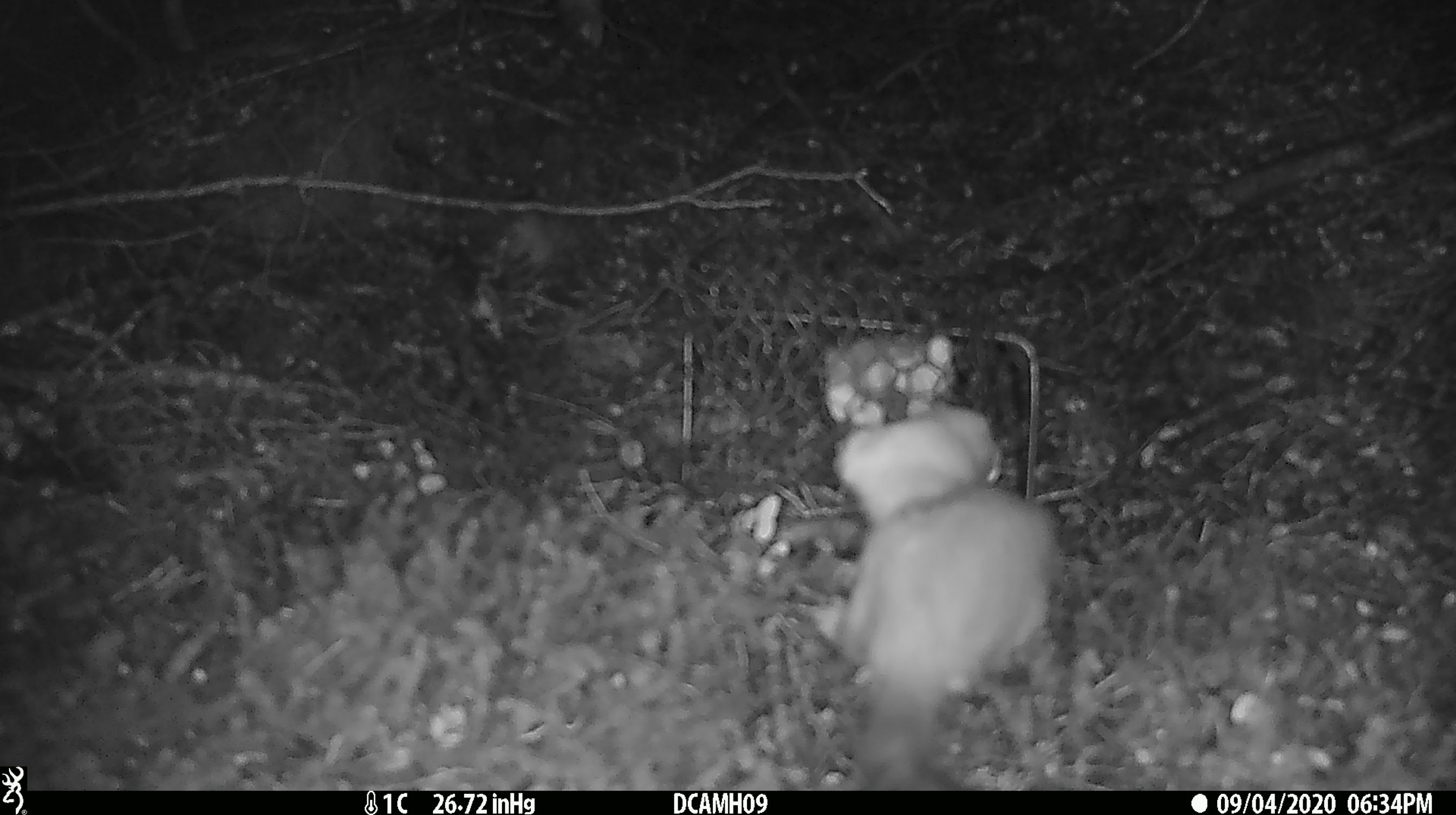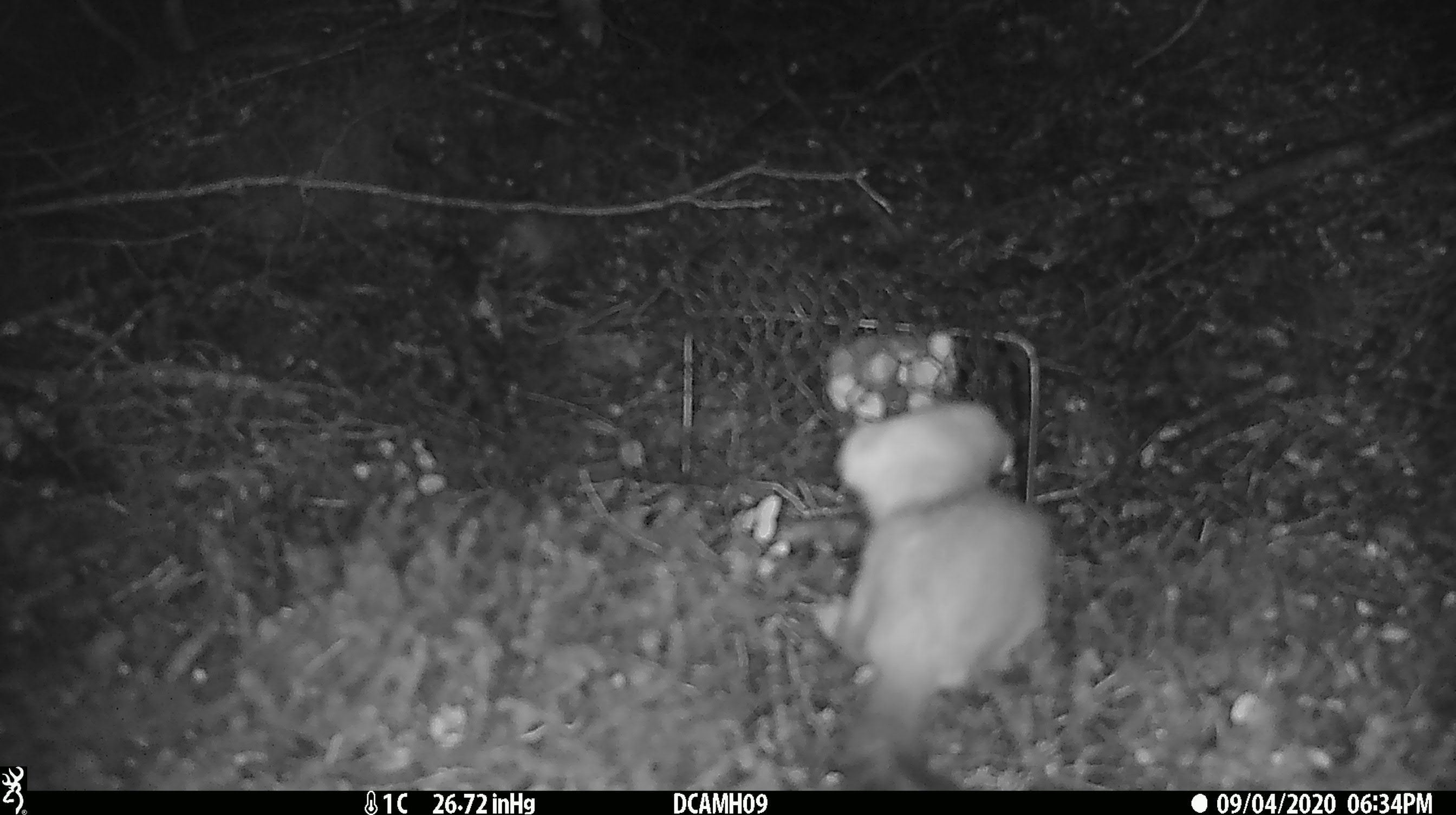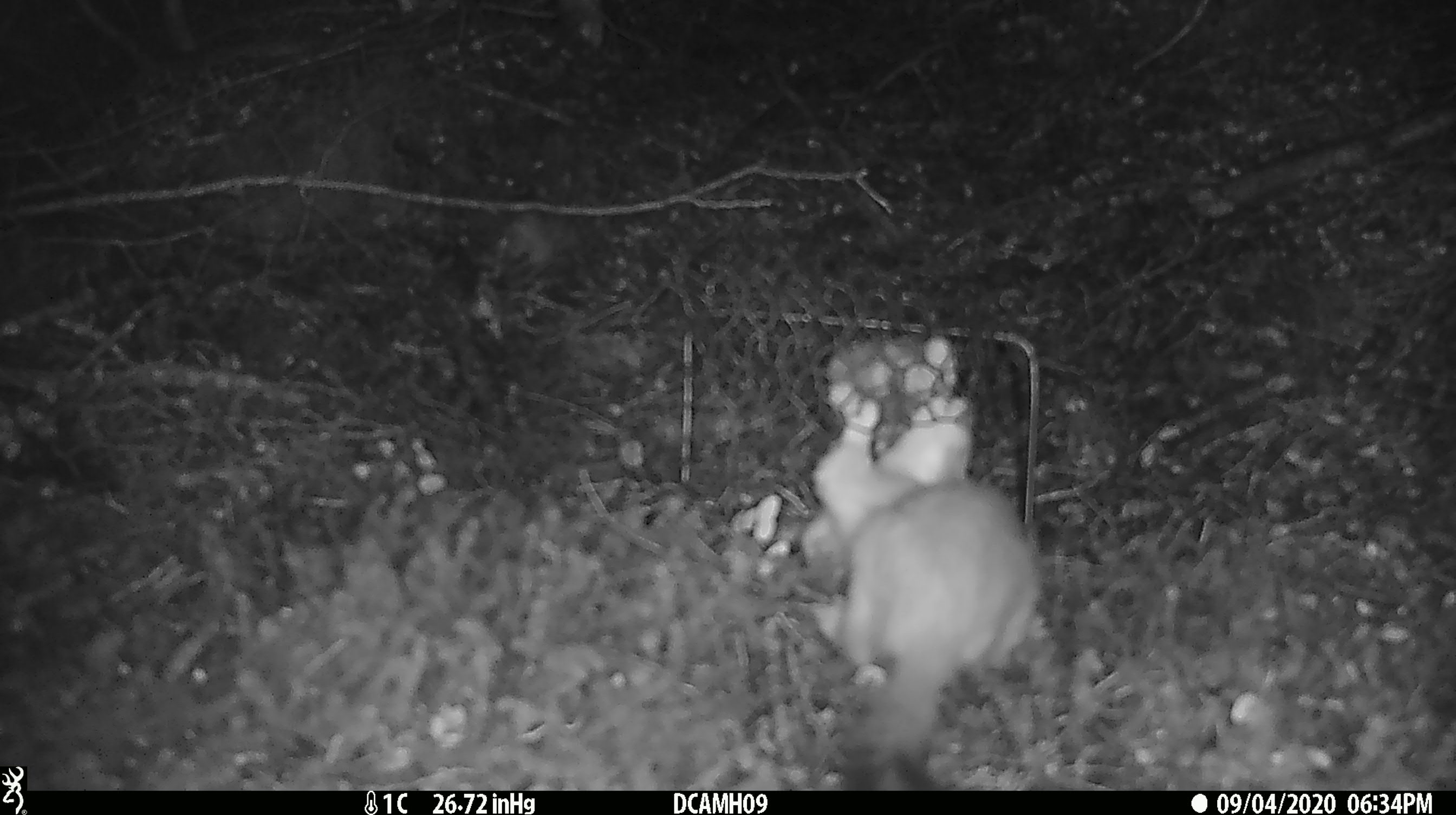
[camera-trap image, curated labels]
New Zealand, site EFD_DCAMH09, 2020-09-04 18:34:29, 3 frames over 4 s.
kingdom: Animalia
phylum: Chordata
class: Mammalia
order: Carnivora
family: Mustelidae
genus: Mustela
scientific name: Mustela erminea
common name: stoat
Stoat (Mustela erminea).